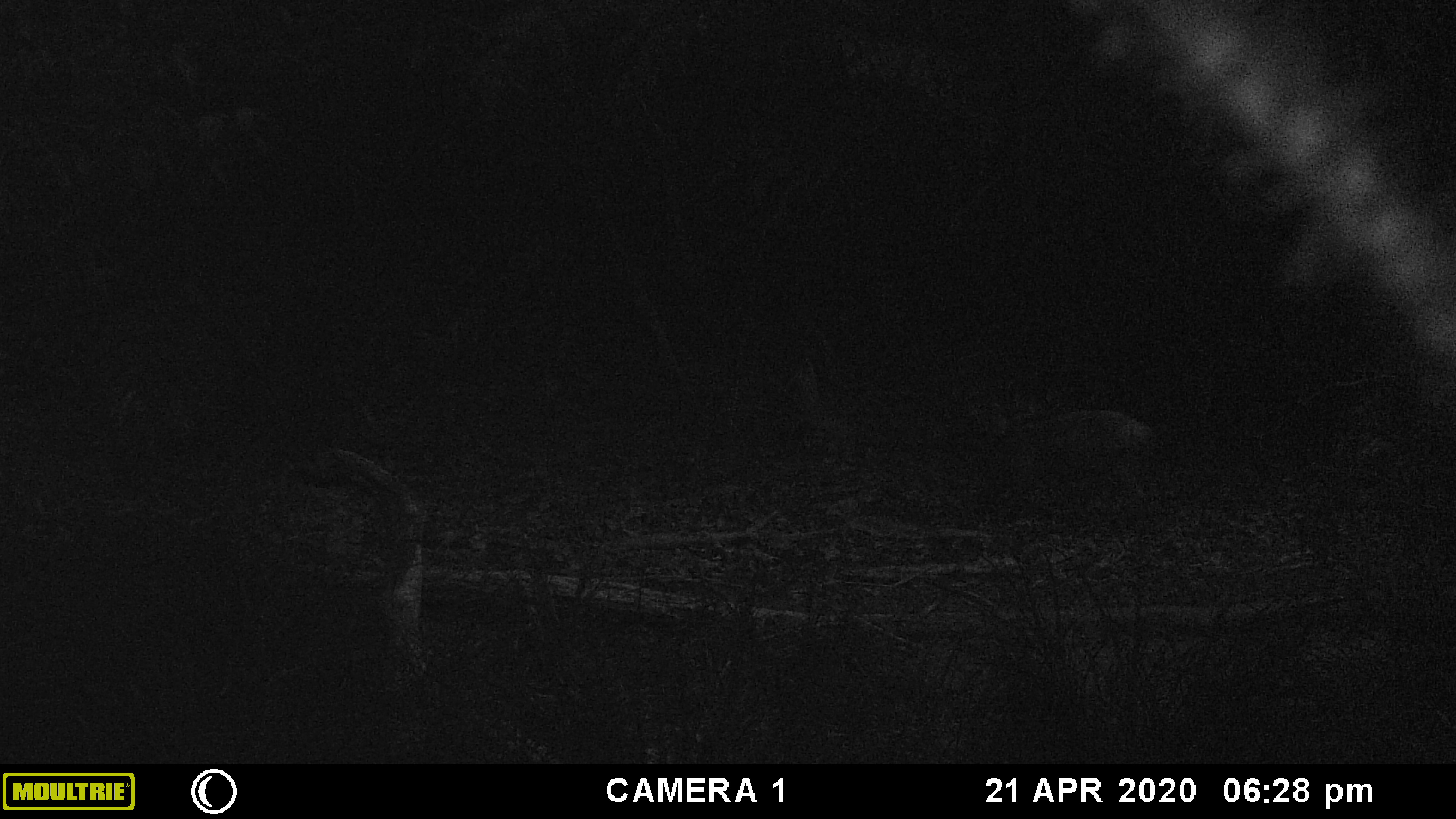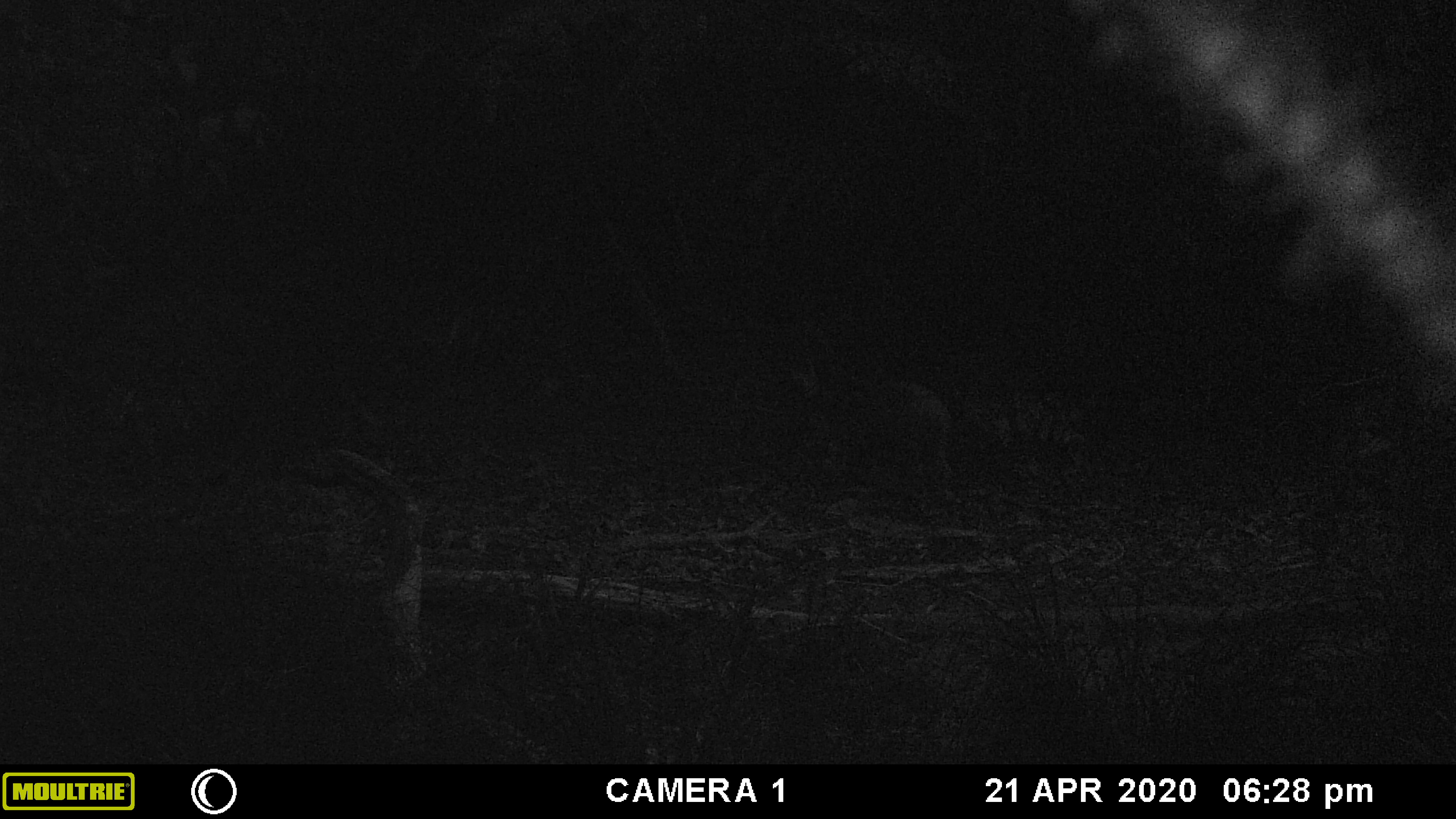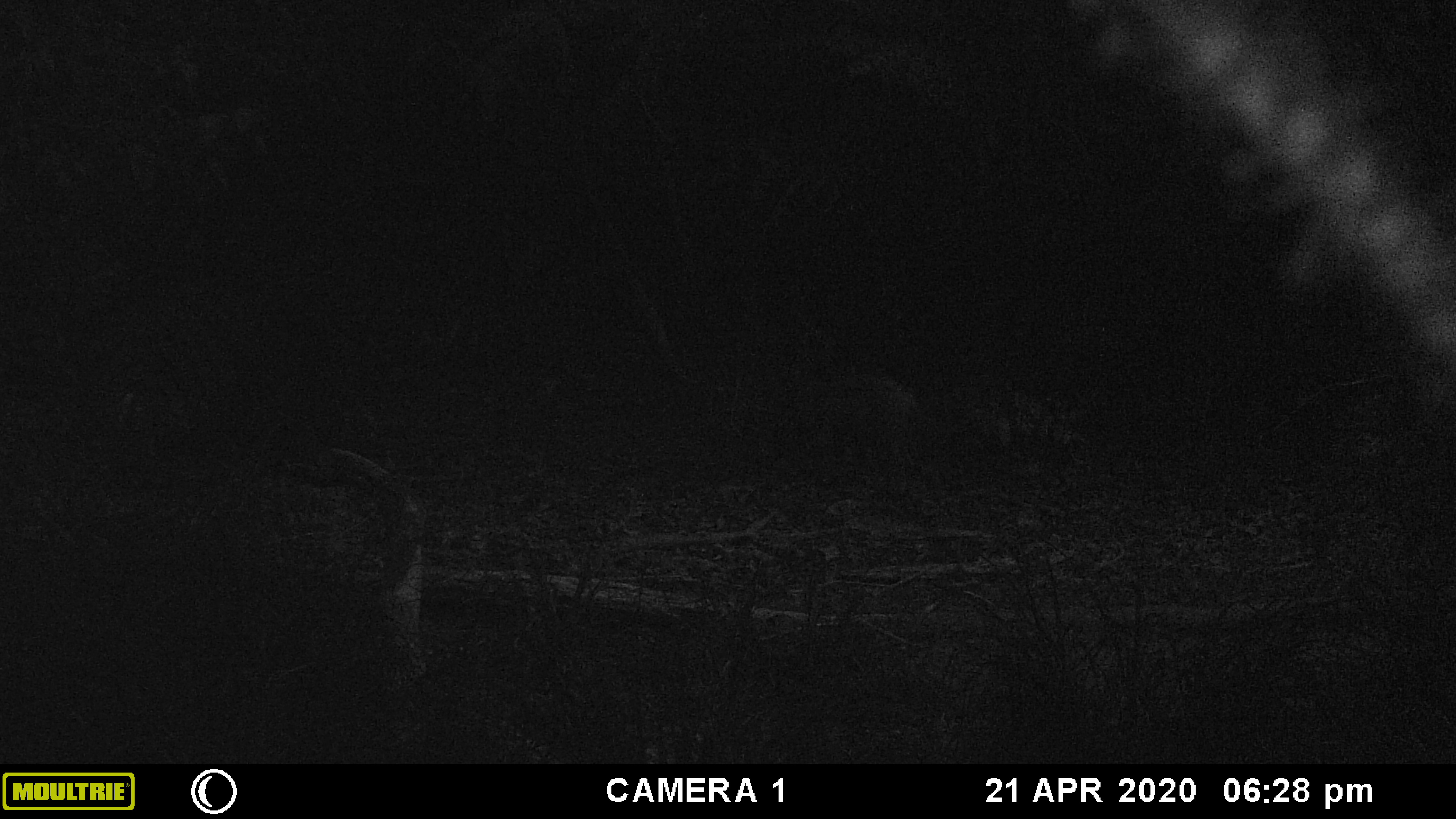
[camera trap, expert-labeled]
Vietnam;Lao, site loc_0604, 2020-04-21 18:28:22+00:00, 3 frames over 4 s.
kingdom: Animalia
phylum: Chordata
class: Mammalia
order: Artiodactyla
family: Suidae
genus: Sus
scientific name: Sus scrofa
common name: eurasian wild pig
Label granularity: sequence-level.